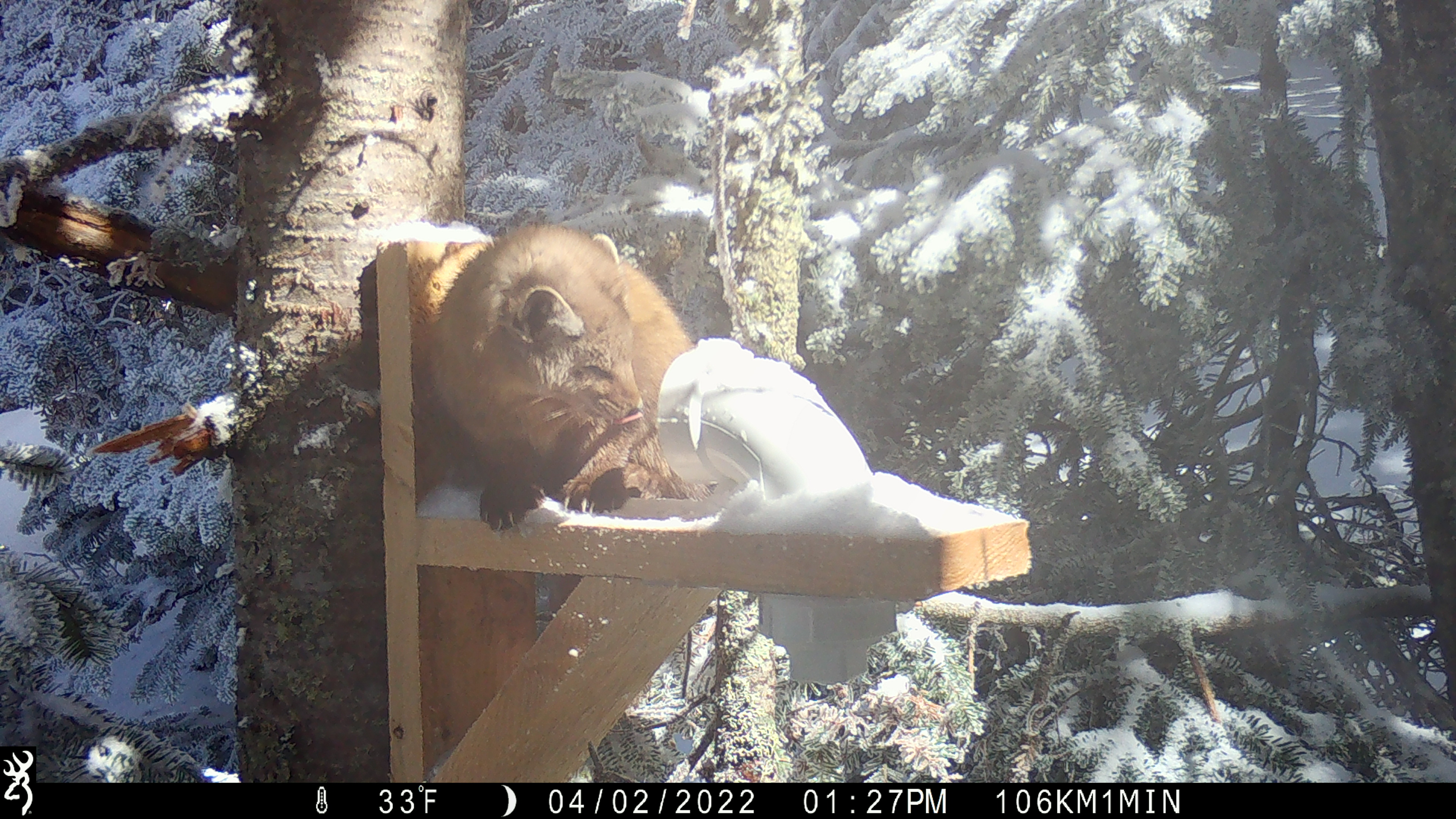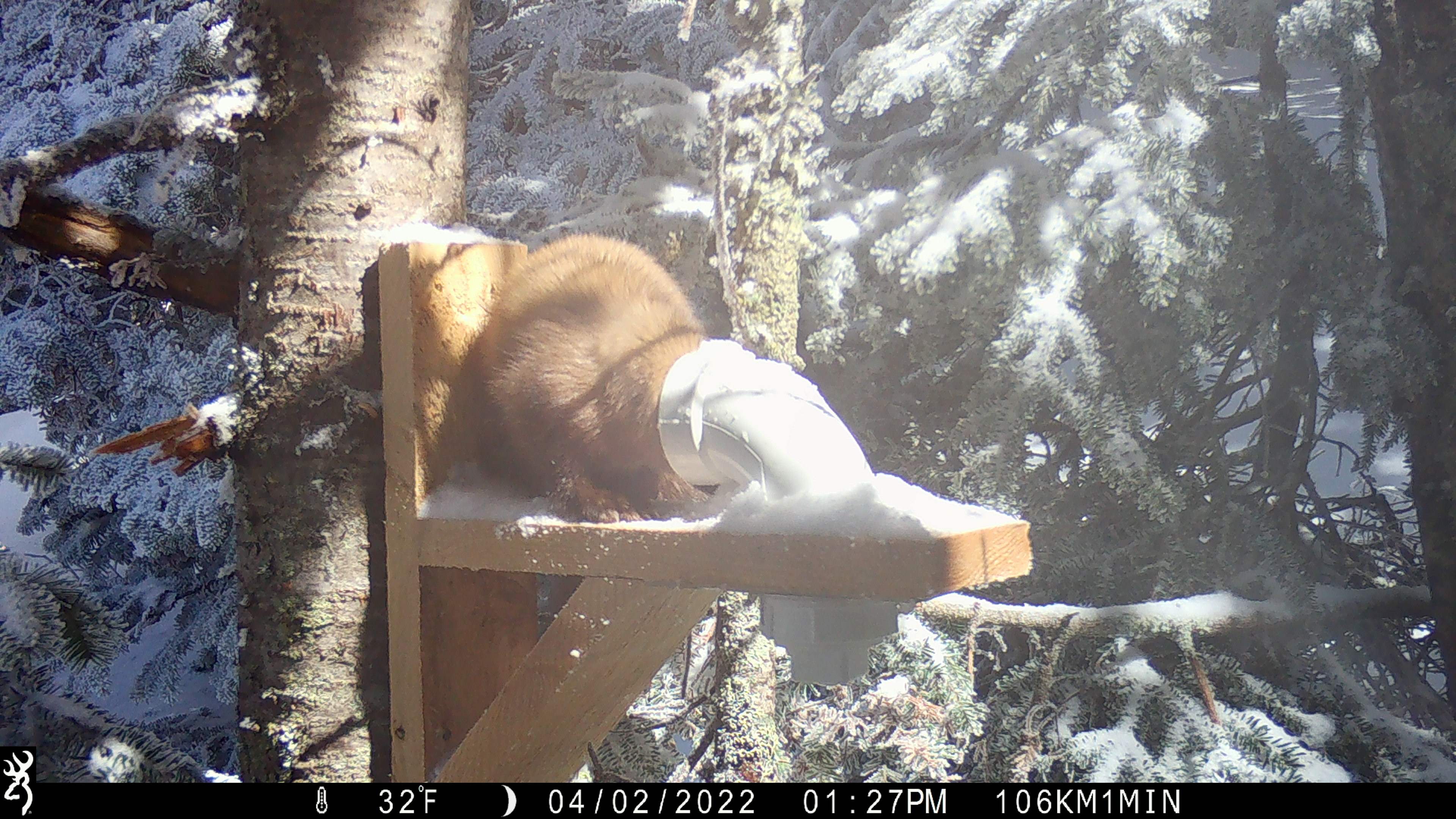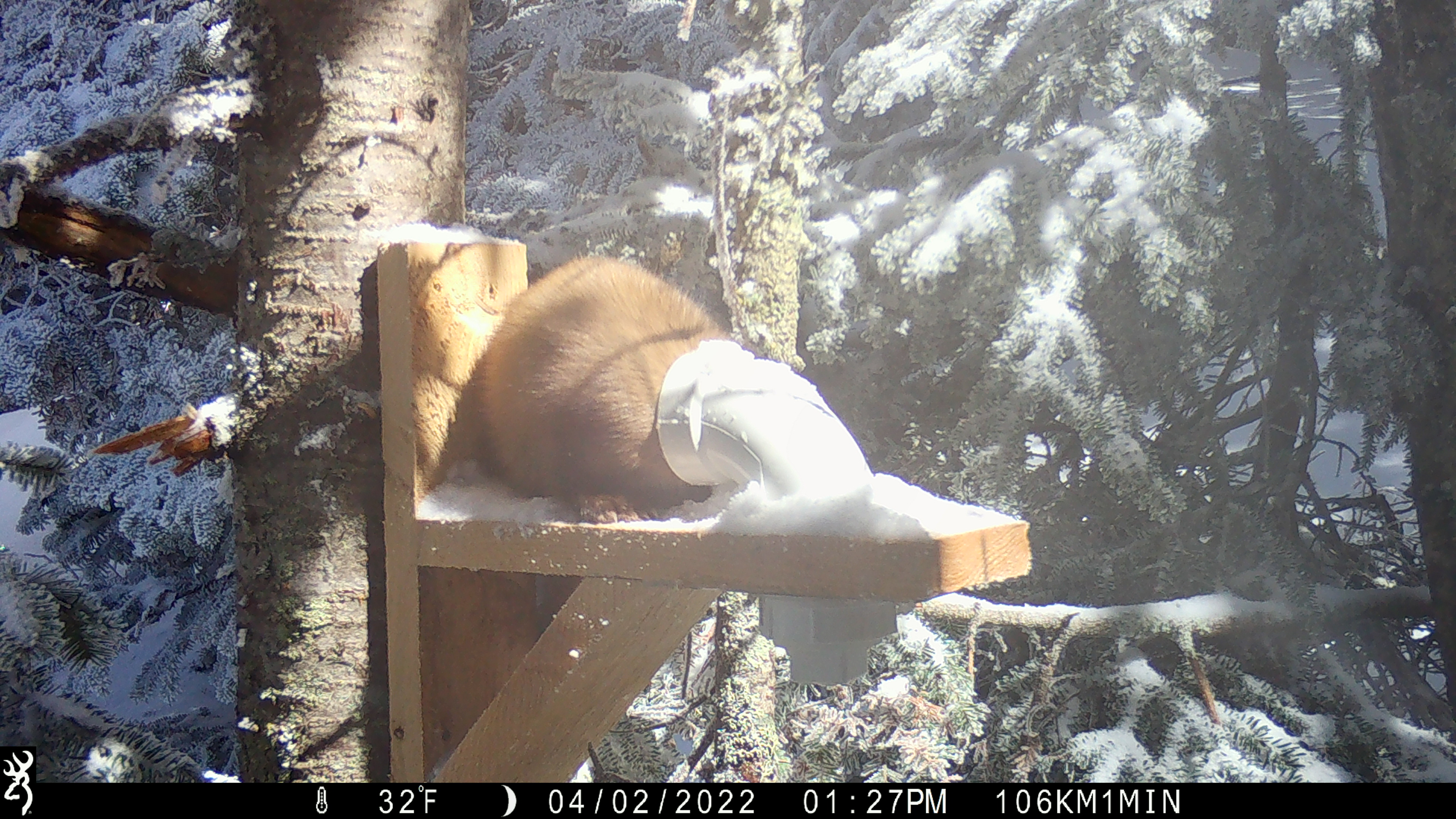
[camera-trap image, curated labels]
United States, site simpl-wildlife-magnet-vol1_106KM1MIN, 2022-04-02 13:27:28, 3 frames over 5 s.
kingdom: Animalia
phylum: Chordata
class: Mammalia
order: Carnivora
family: Mustelidae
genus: Martes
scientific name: Martes americana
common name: american marten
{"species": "american marten (Martes americana)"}